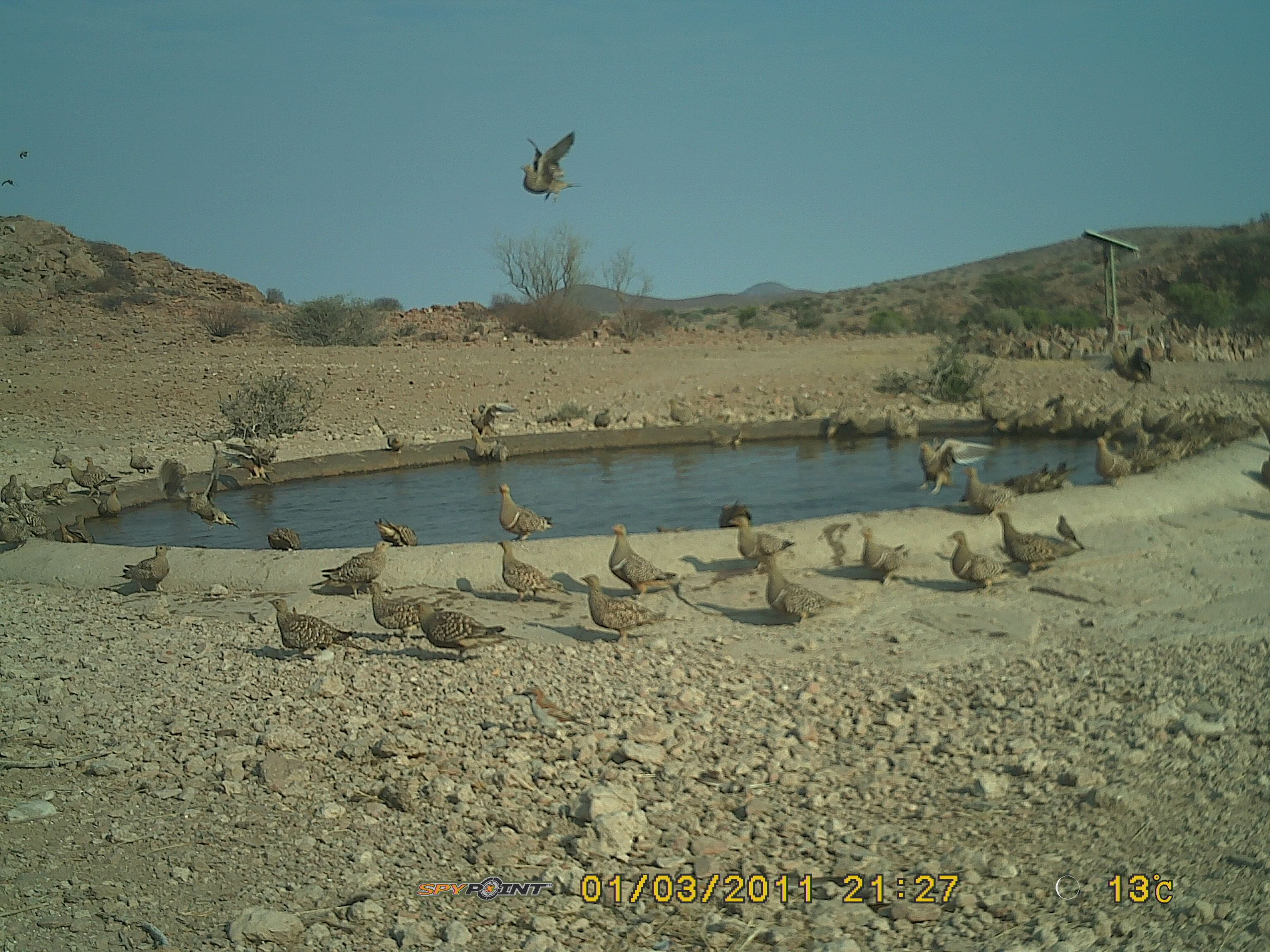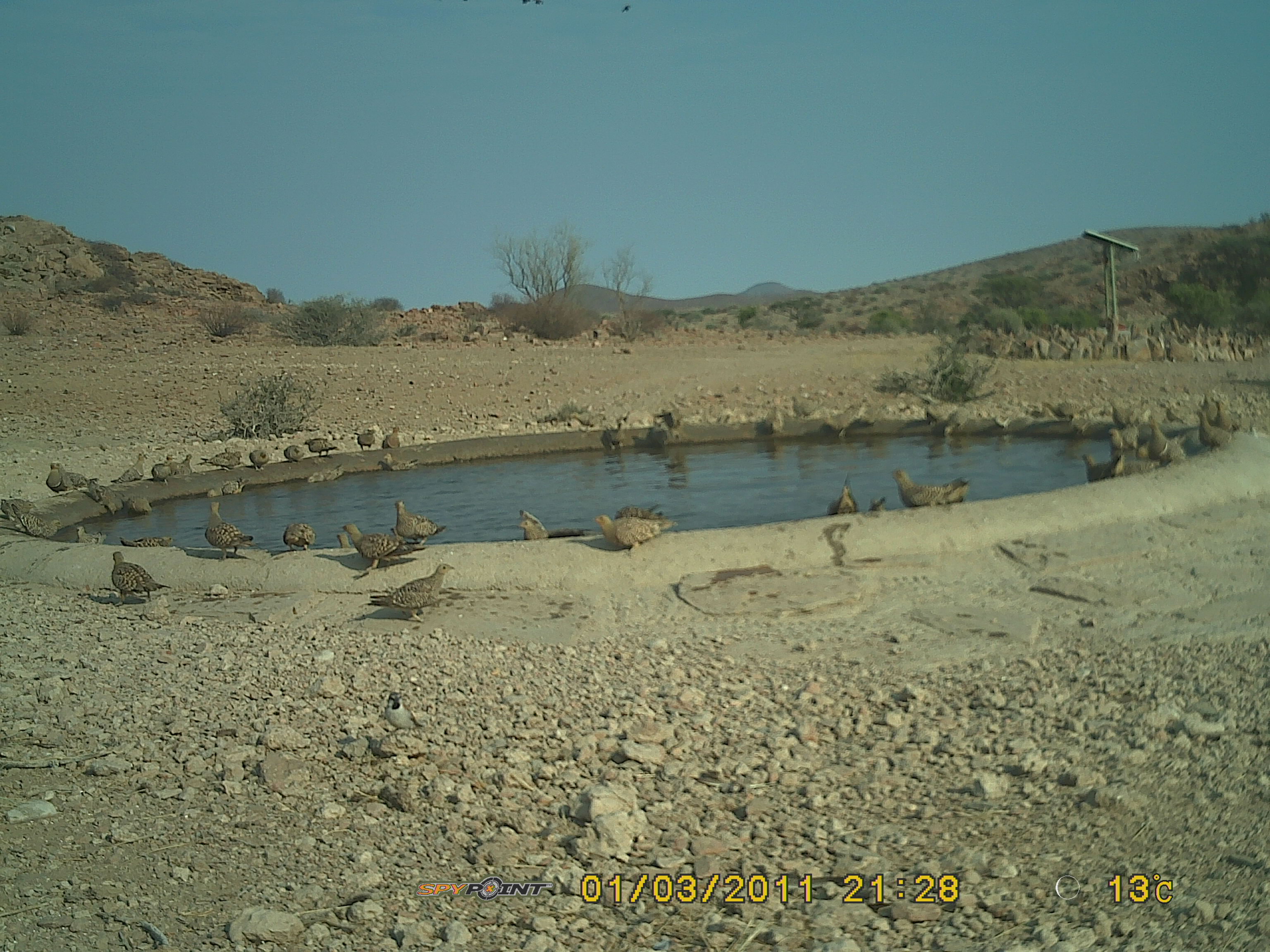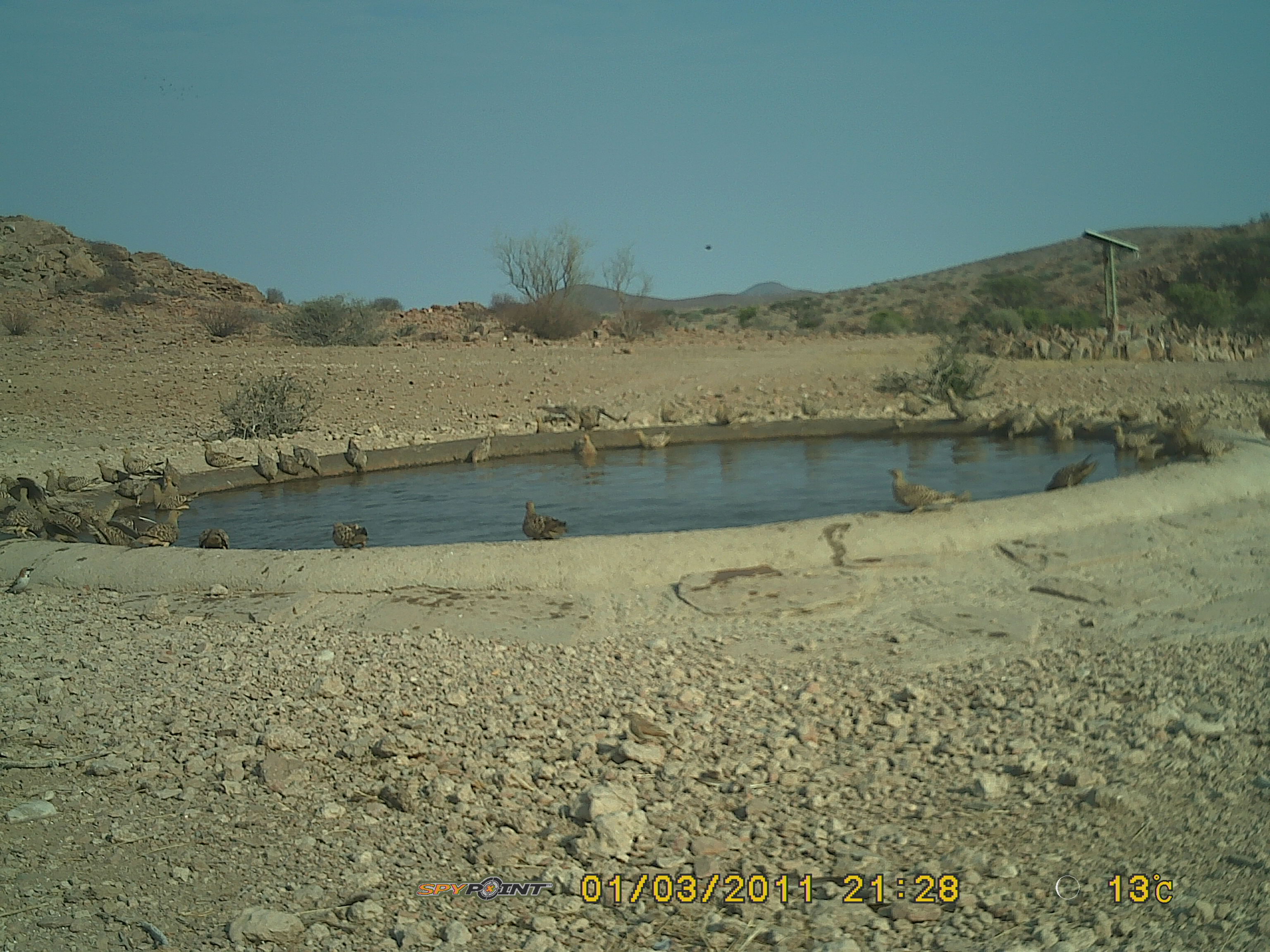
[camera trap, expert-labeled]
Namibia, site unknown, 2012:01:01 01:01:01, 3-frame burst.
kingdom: Animalia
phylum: Chordata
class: Aves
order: Pterocliformes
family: Pteroclidae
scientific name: Pteroclidae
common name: sandgrouse